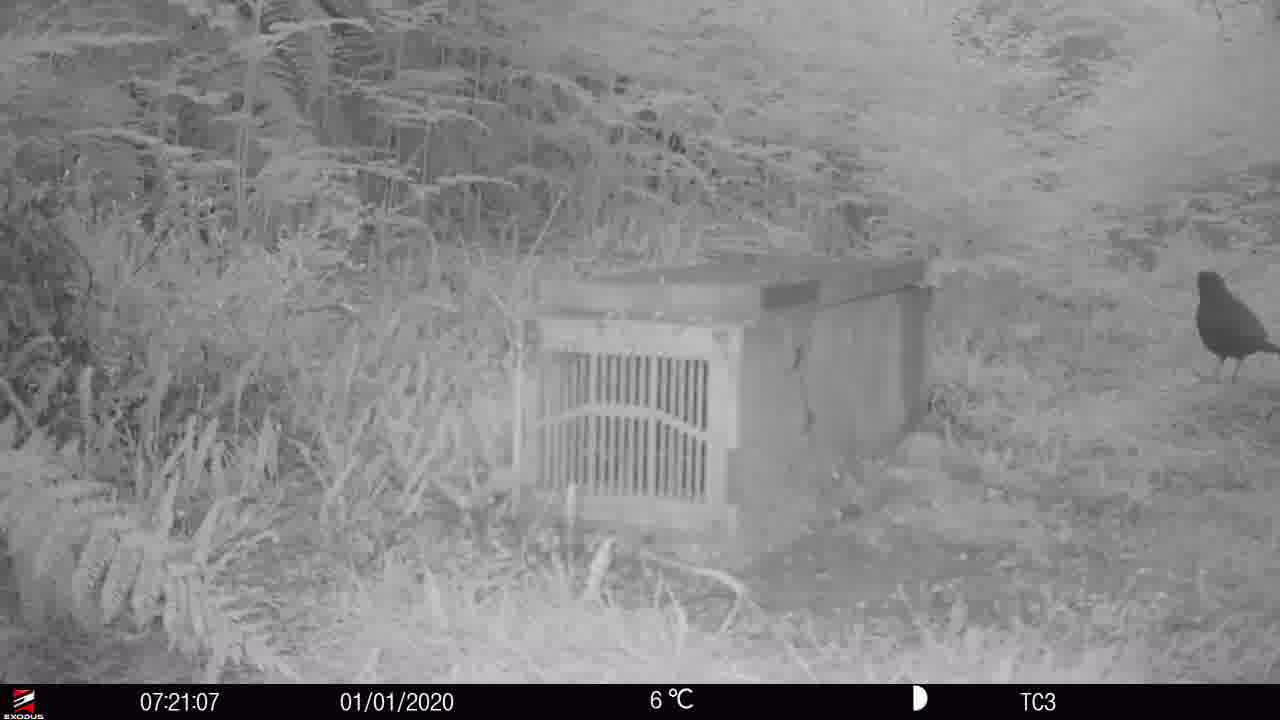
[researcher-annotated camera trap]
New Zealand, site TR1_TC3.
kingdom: Animalia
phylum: Chordata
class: Aves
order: Passeriformes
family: Turdidae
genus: Turdus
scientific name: Turdus merula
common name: eurasian blackbird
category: blackbird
Blackbird (eurasian blackbird) (Turdus merula).